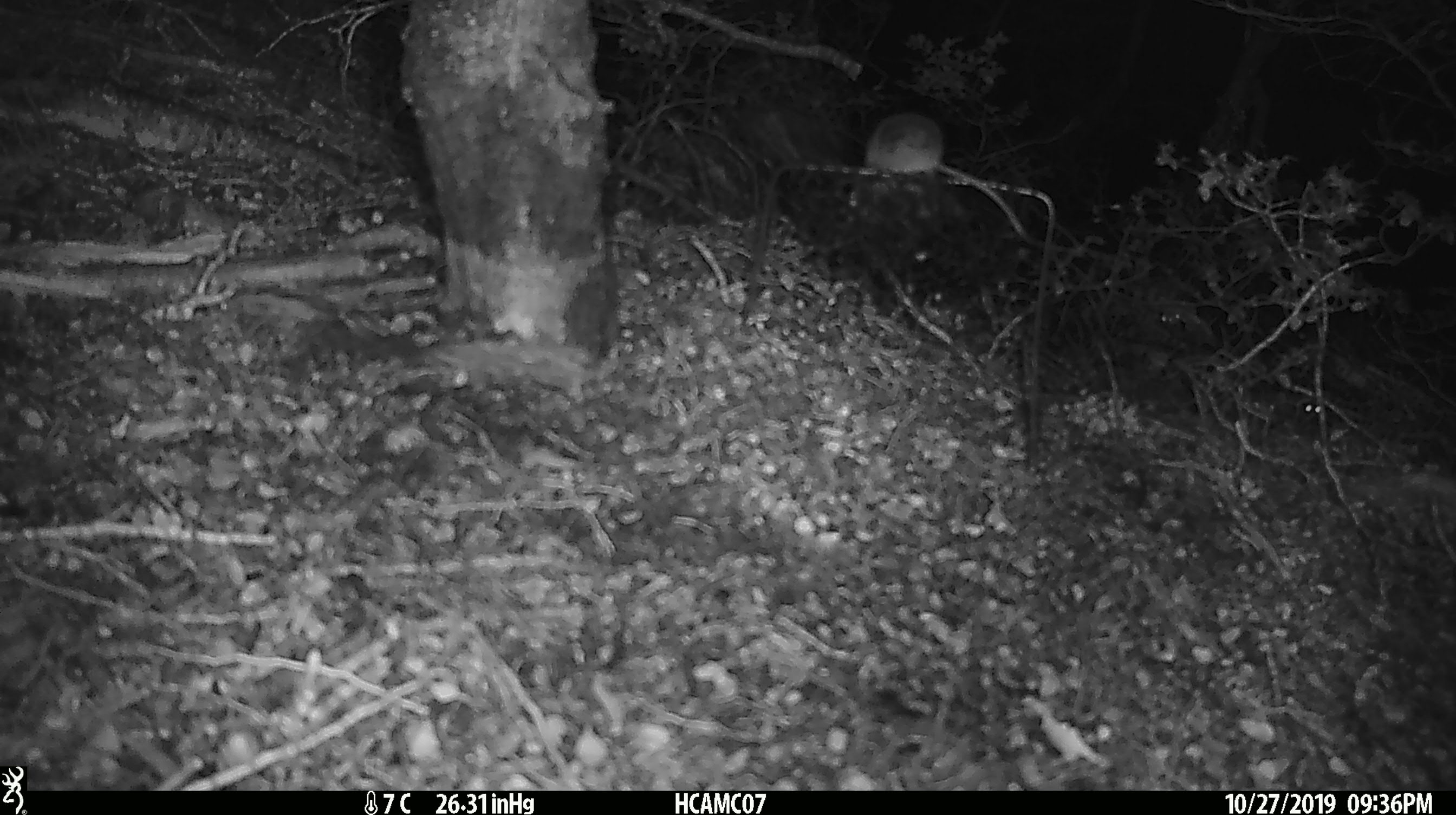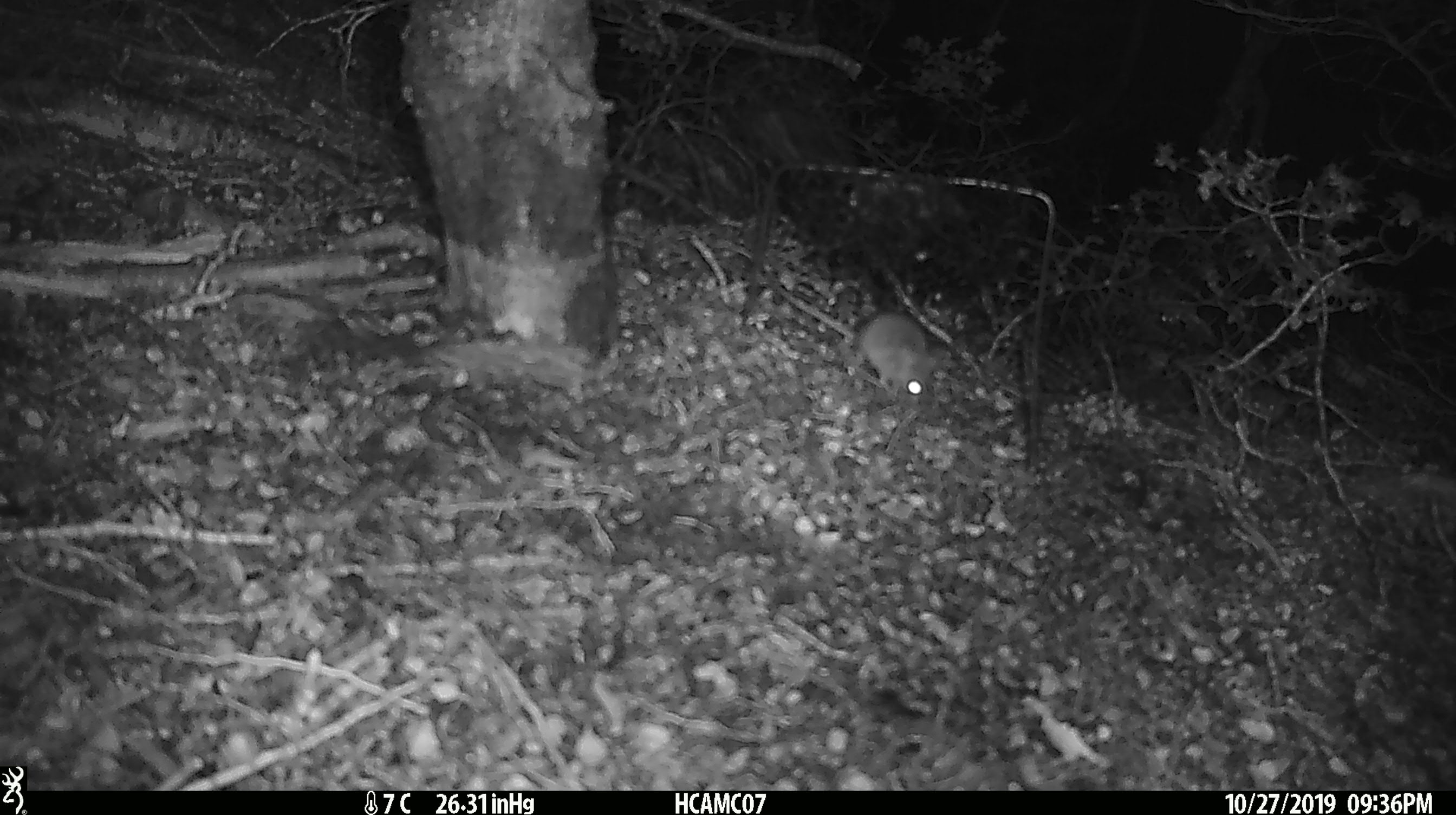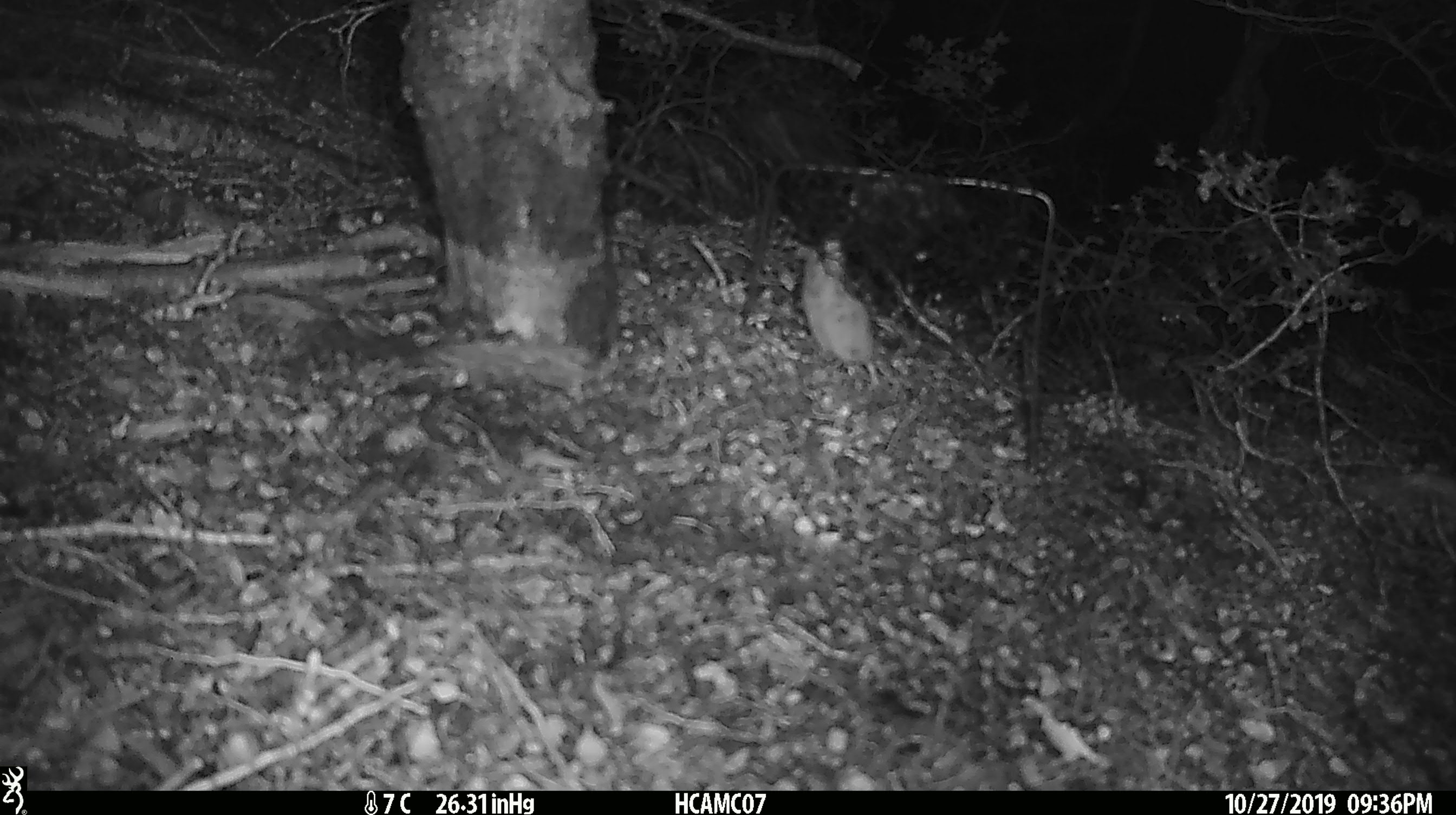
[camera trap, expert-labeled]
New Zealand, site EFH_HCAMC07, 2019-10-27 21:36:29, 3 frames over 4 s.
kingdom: Animalia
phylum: Chordata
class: Mammalia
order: Rodentia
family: Muridae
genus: Mus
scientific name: Mus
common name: mouse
Mouse (Mus).